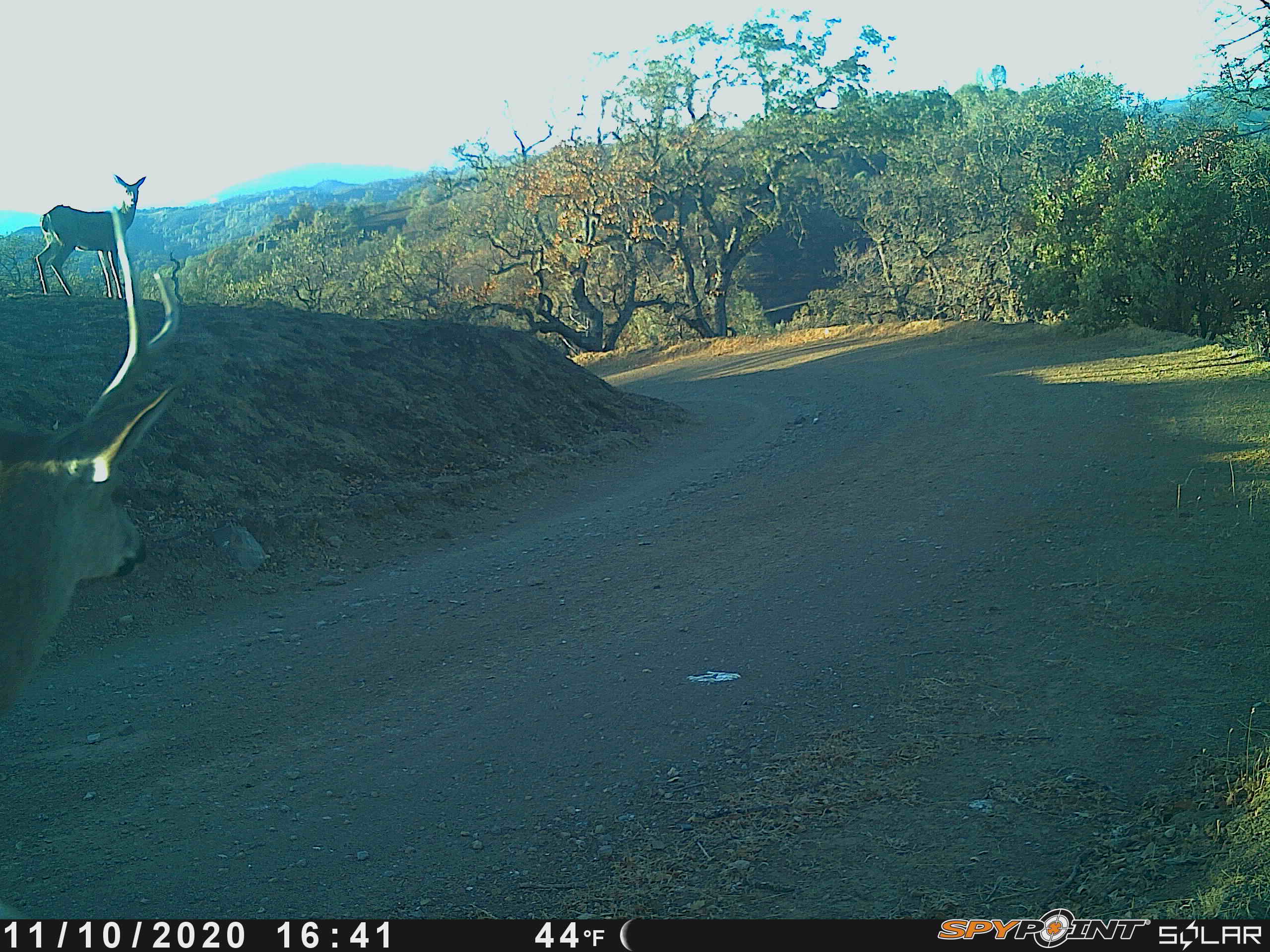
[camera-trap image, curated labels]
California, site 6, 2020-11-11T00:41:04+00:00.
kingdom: Animalia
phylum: Chordata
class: Mammalia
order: Artiodactyla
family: Cervidae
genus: Odocoileus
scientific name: Odocoileus hemionus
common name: mule deer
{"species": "mule deer (Odocoileus hemionus)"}